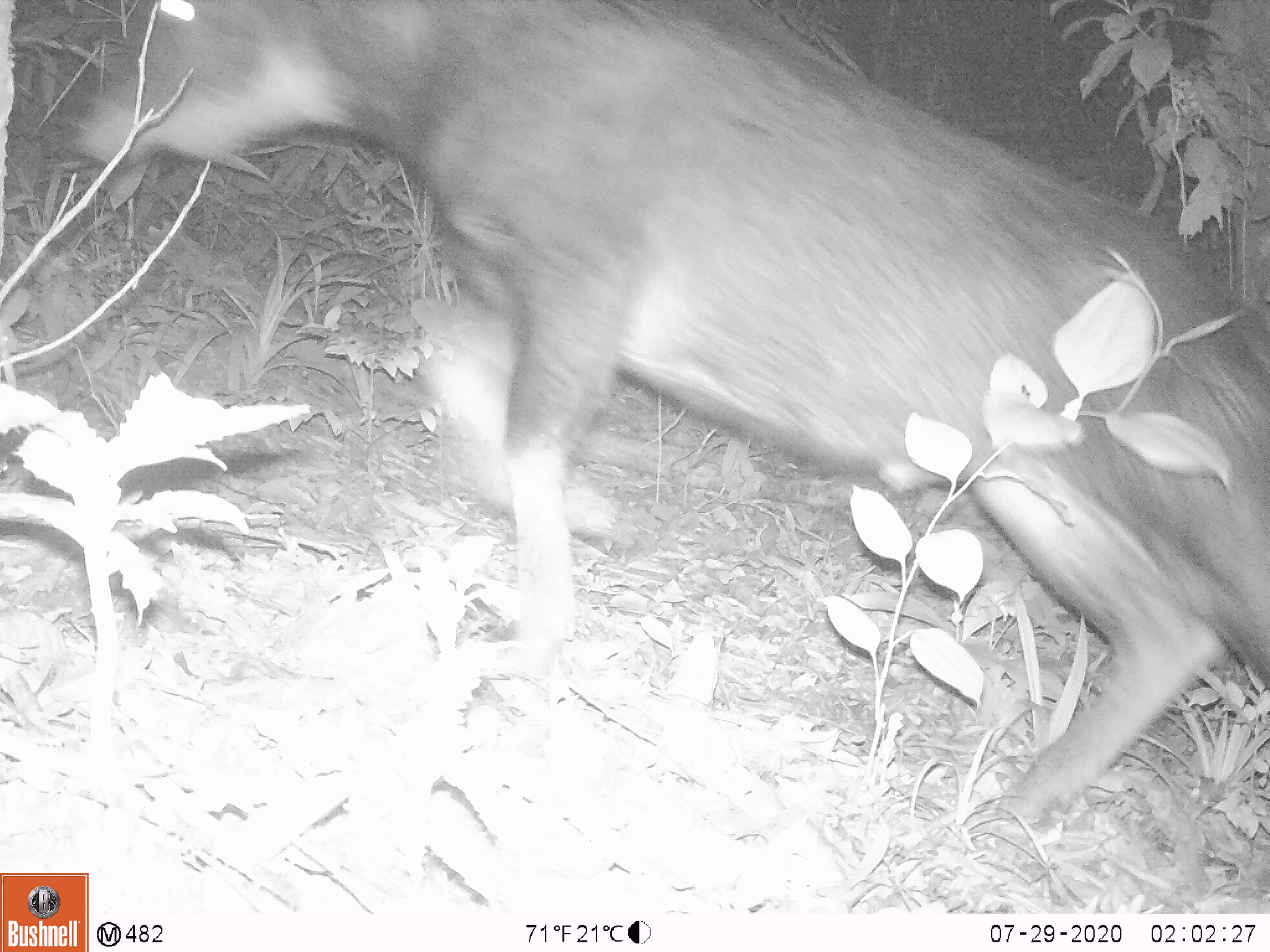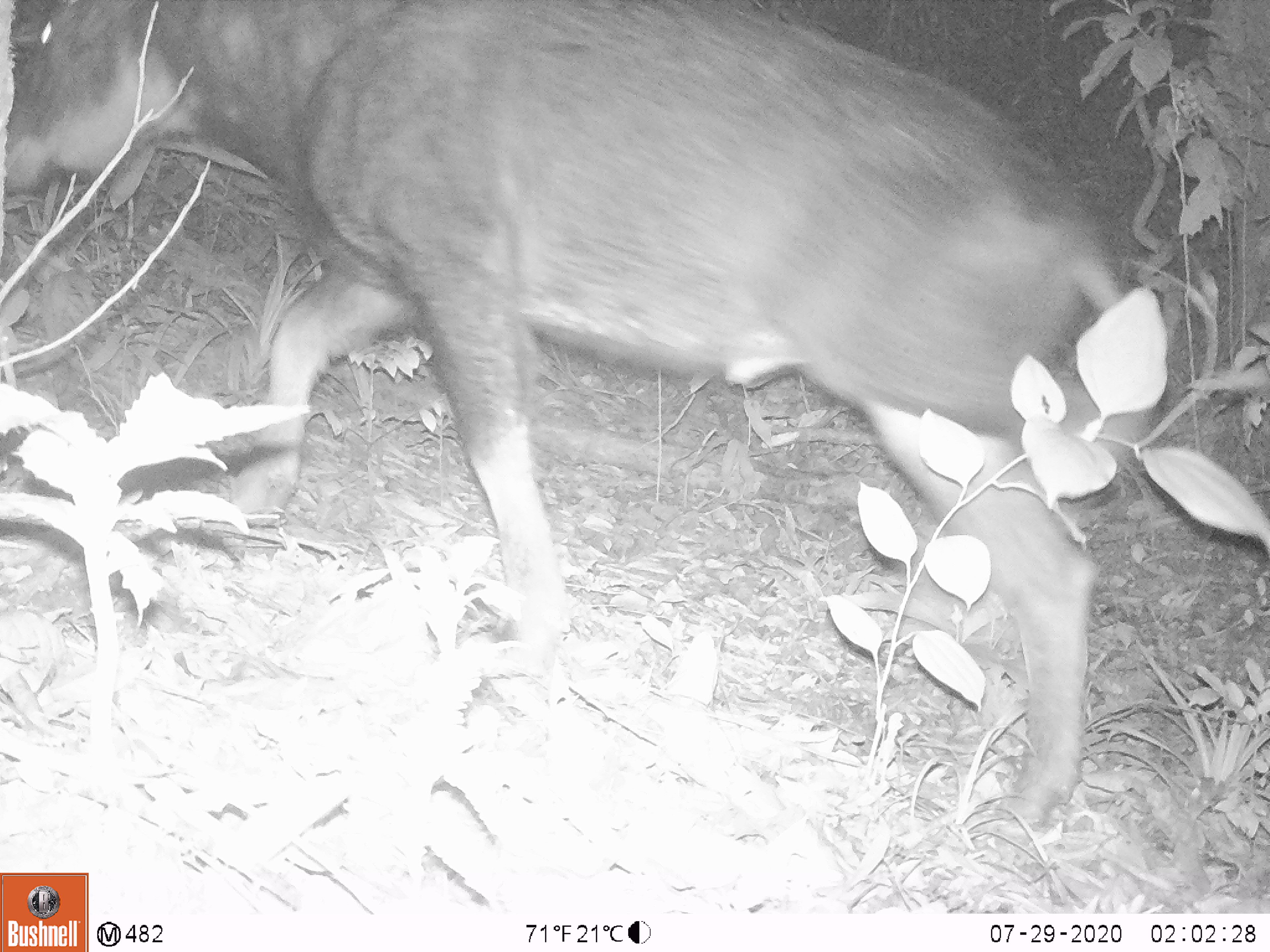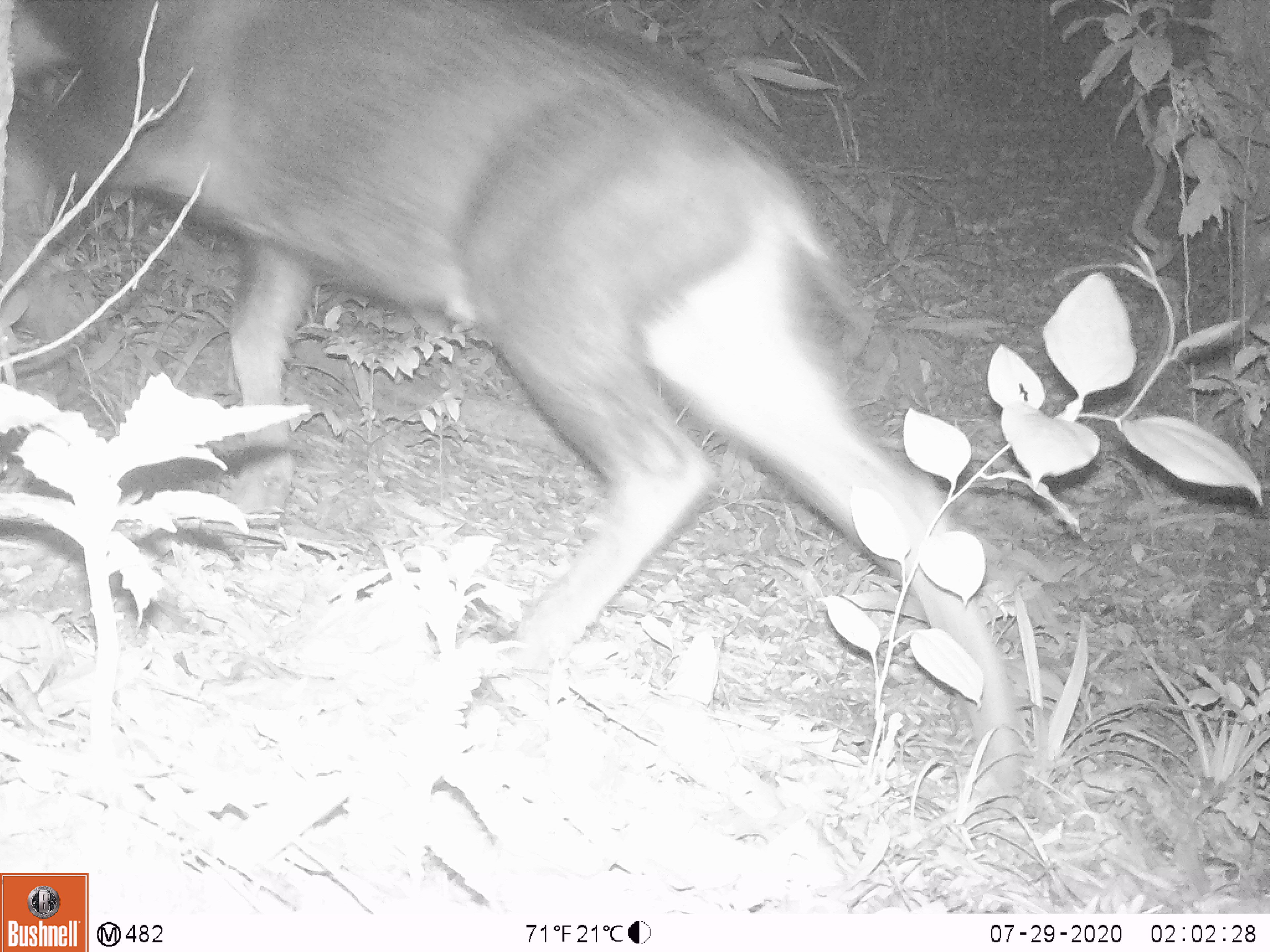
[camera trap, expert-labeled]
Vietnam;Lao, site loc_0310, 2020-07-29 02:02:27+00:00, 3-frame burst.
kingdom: Animalia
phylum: Chordata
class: Mammalia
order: Artiodactyla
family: Bovidae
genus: Capricornis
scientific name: Capricornis sumatraensis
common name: chinese serow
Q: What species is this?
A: Chinese serow (Capricornis sumatraensis).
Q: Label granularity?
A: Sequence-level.